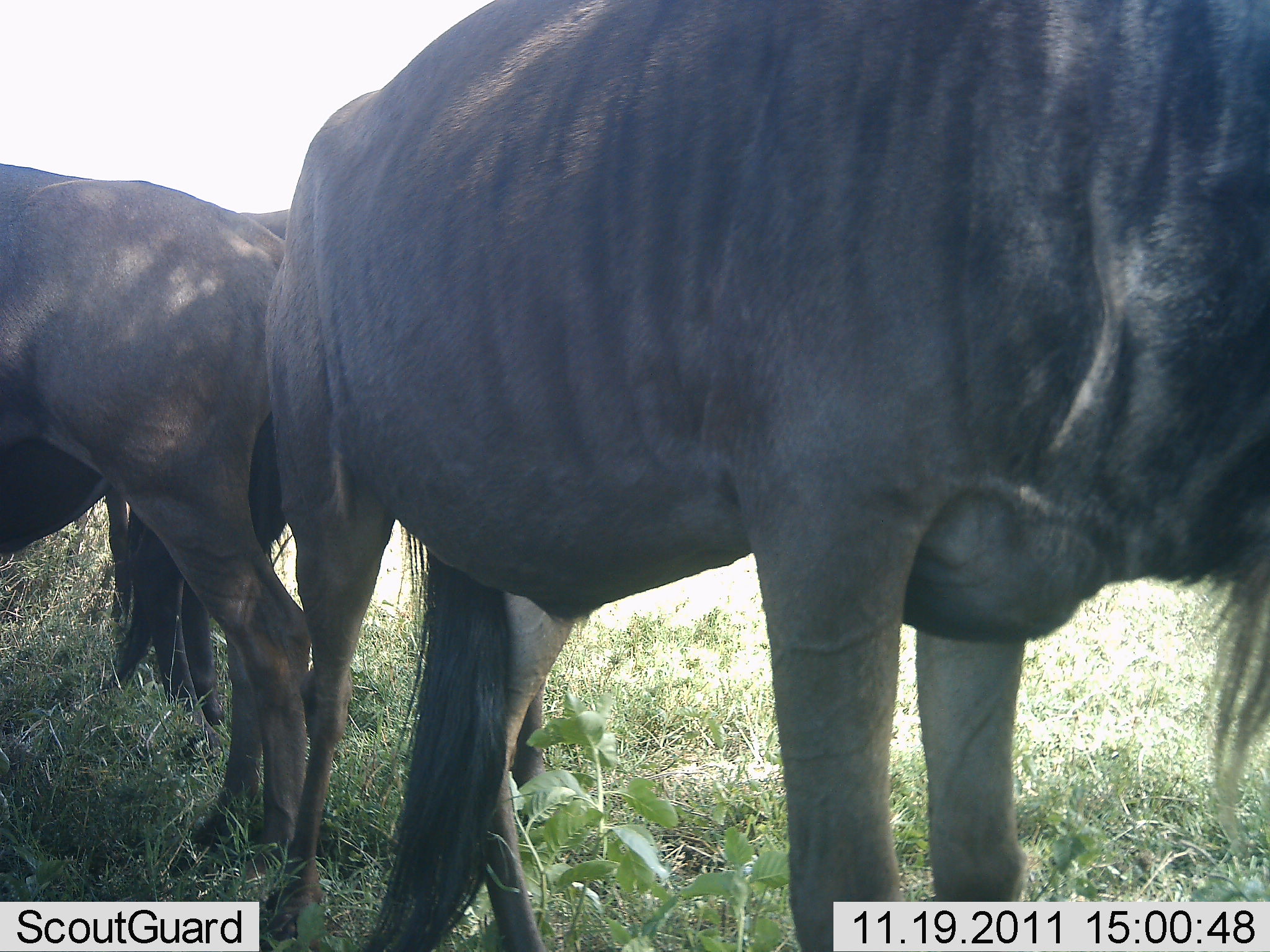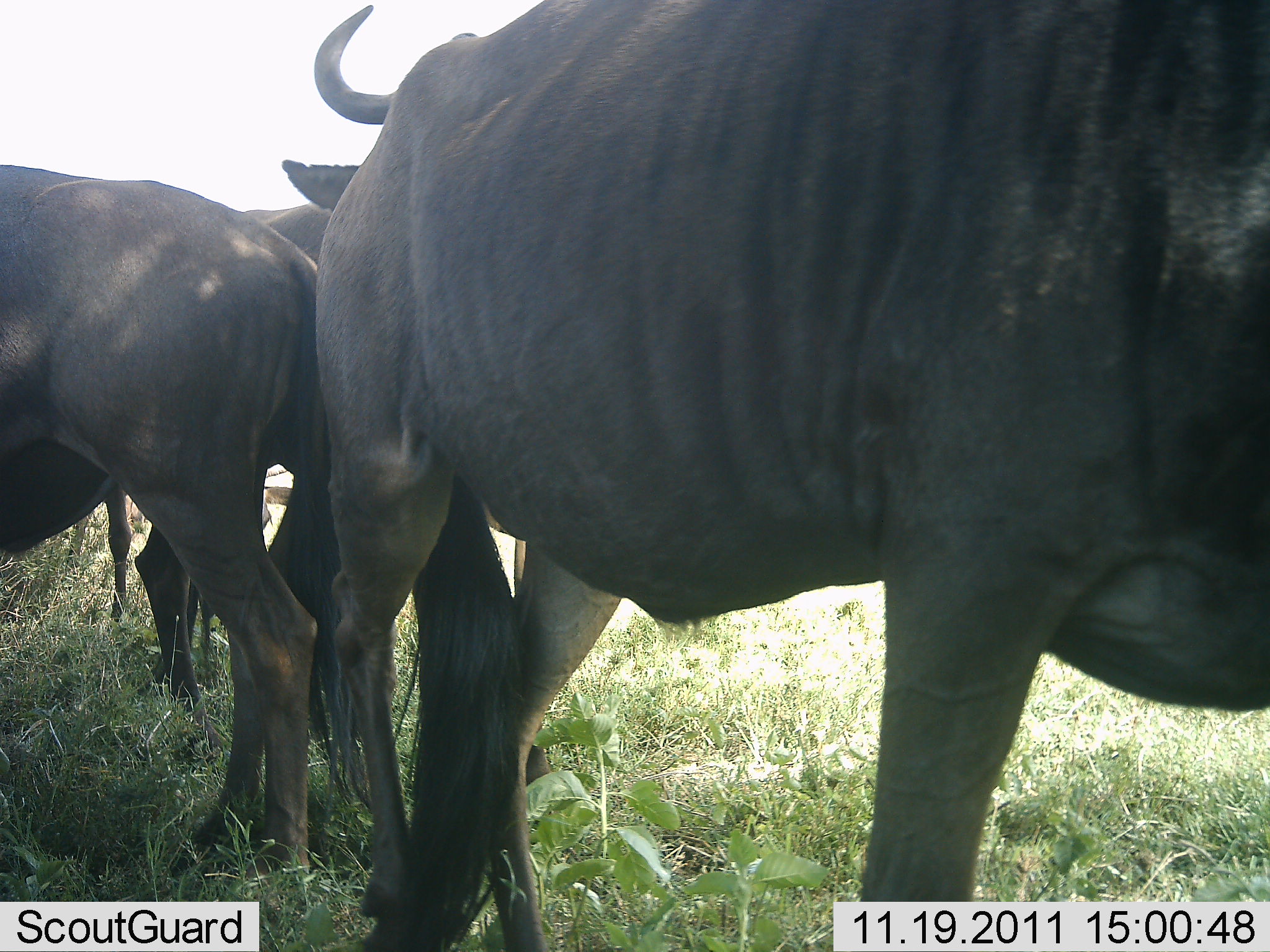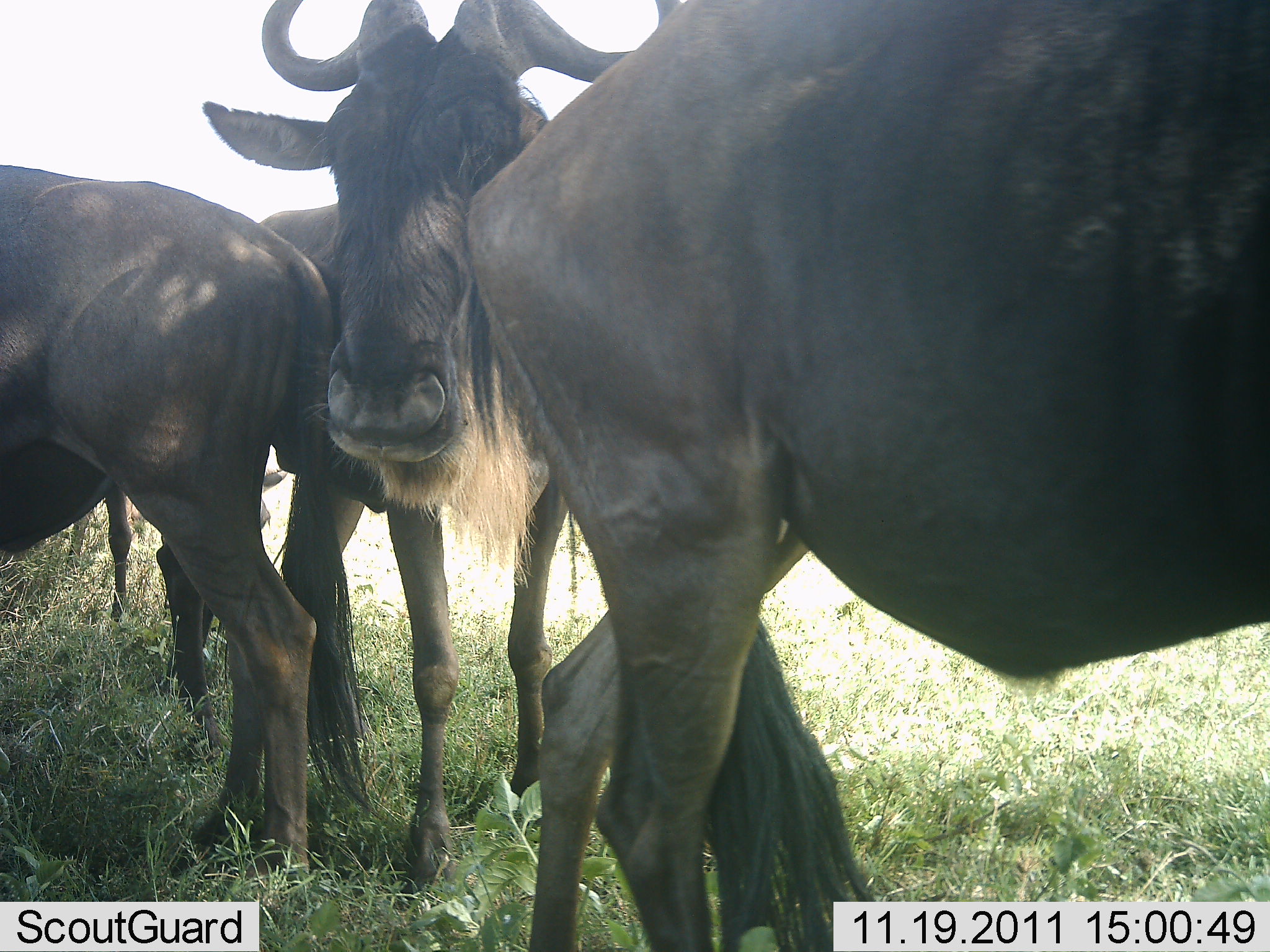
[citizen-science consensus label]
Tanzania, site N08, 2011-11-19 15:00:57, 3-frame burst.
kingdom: Animalia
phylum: Chordata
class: Mammalia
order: Artiodactyla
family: Bovidae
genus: Connochaetes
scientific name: Connochaetes taurinus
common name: blue wildebeest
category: wildebeest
Wildebeest (blue wildebeest) (Connochaetes taurinus), count 3. Behavior (volunteer vote fractions): standing 93%, resting 7%, moving 29%, interacting 7%. Young present (vote fraction): 0%. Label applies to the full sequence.